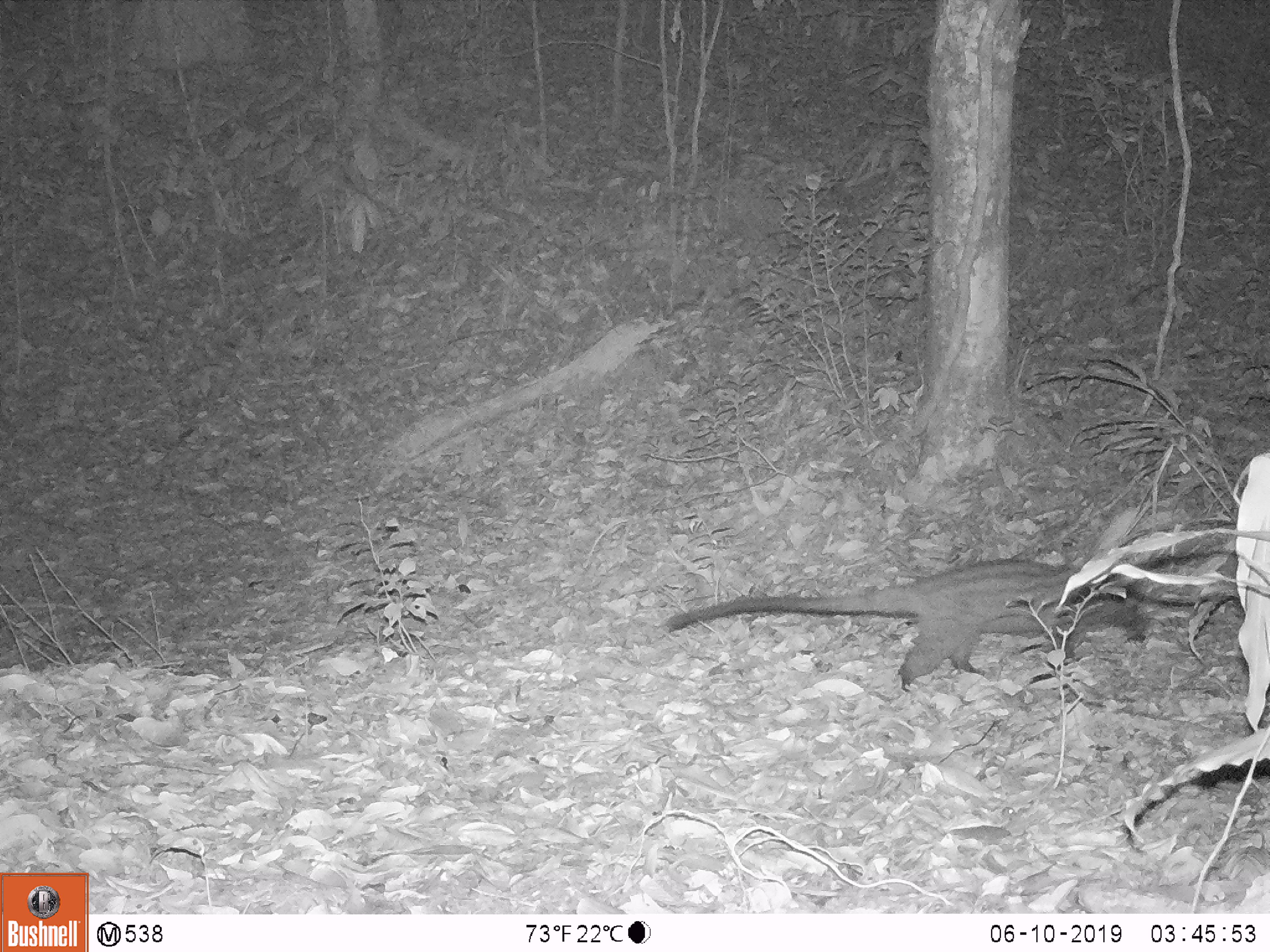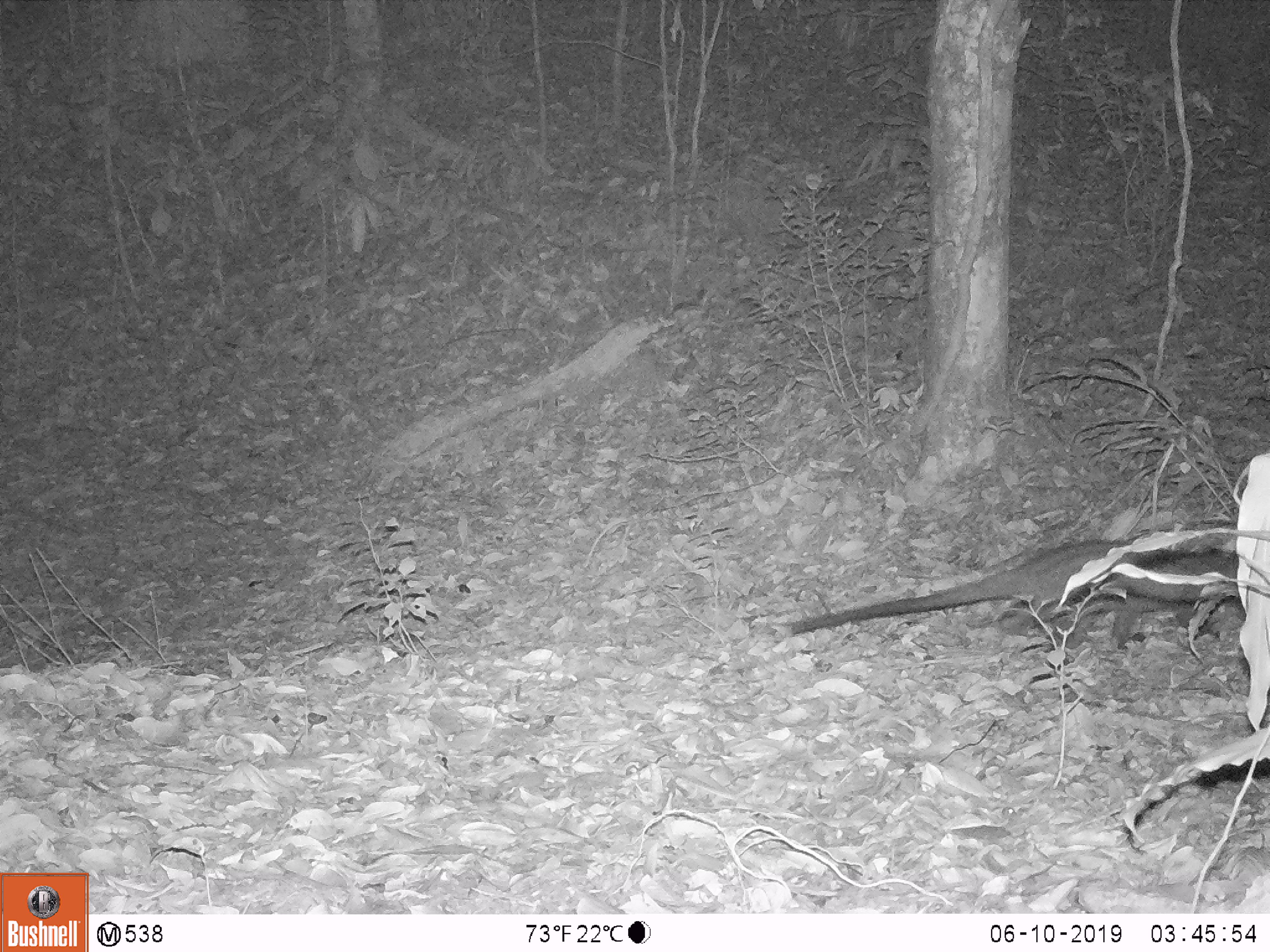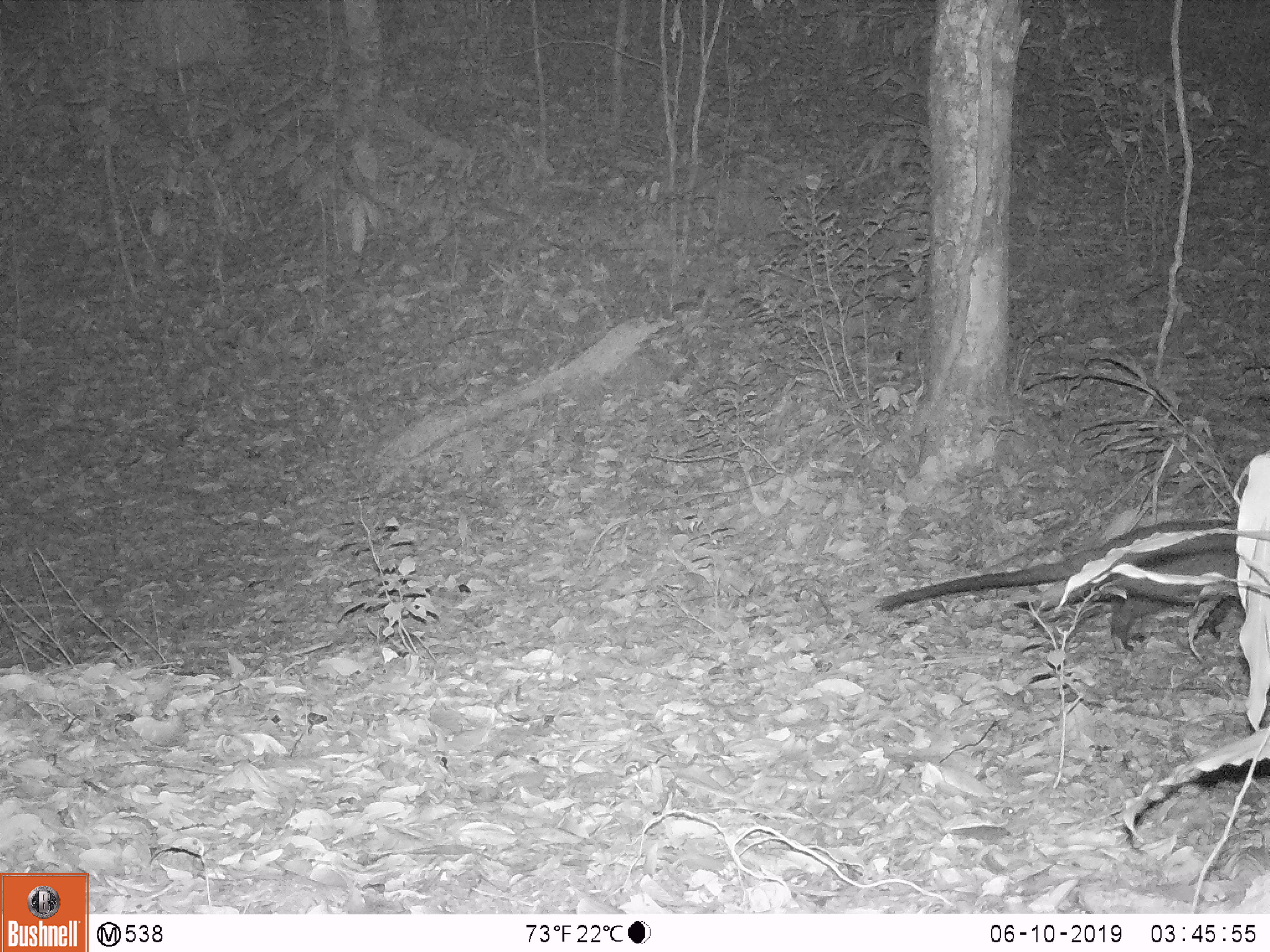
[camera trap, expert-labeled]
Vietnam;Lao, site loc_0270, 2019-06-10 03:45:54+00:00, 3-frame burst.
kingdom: Animalia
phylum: Chordata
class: Mammalia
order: Carnivora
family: Viverridae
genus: Paradoxurus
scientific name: Paradoxurus hermaphroditus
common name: common palm civet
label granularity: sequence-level